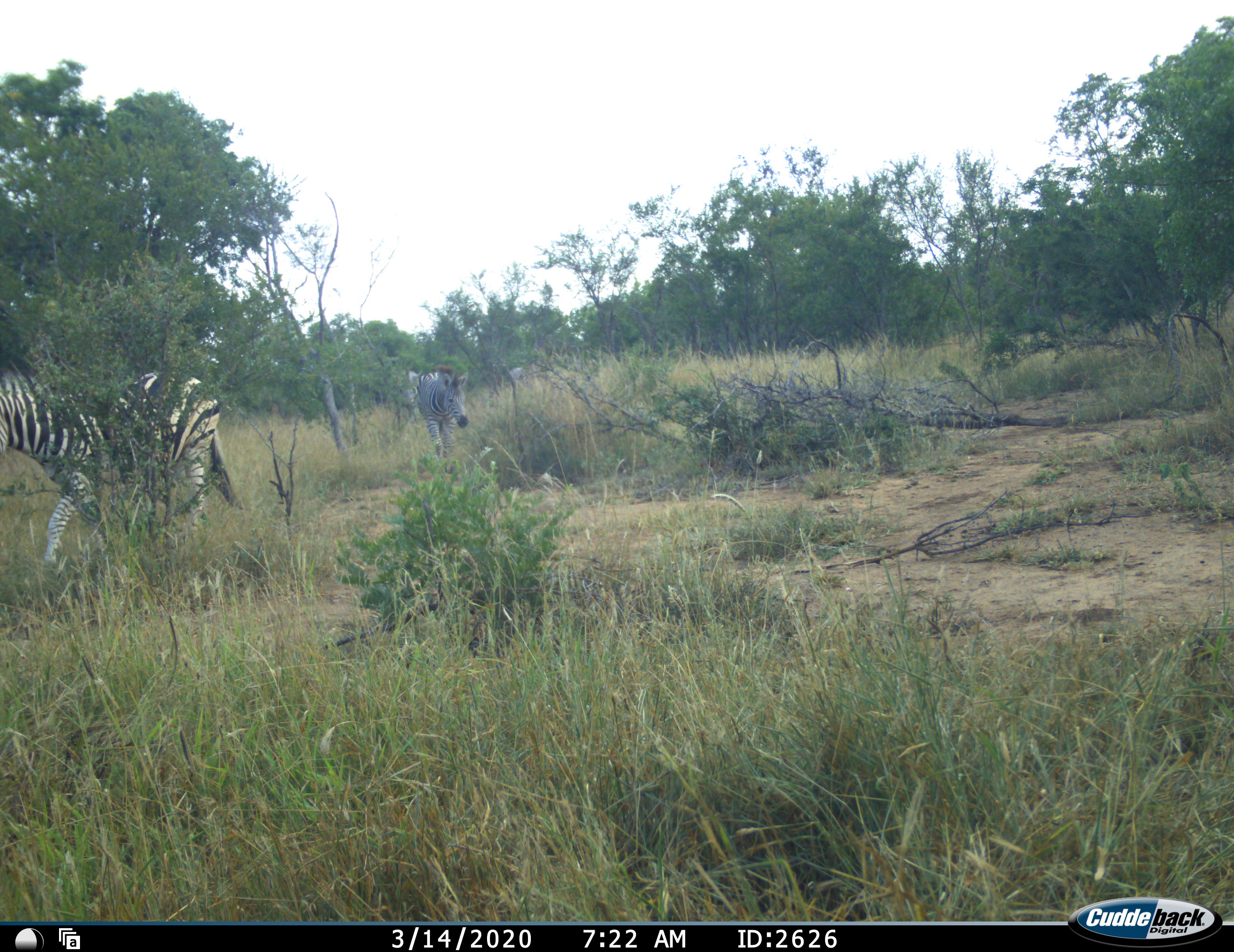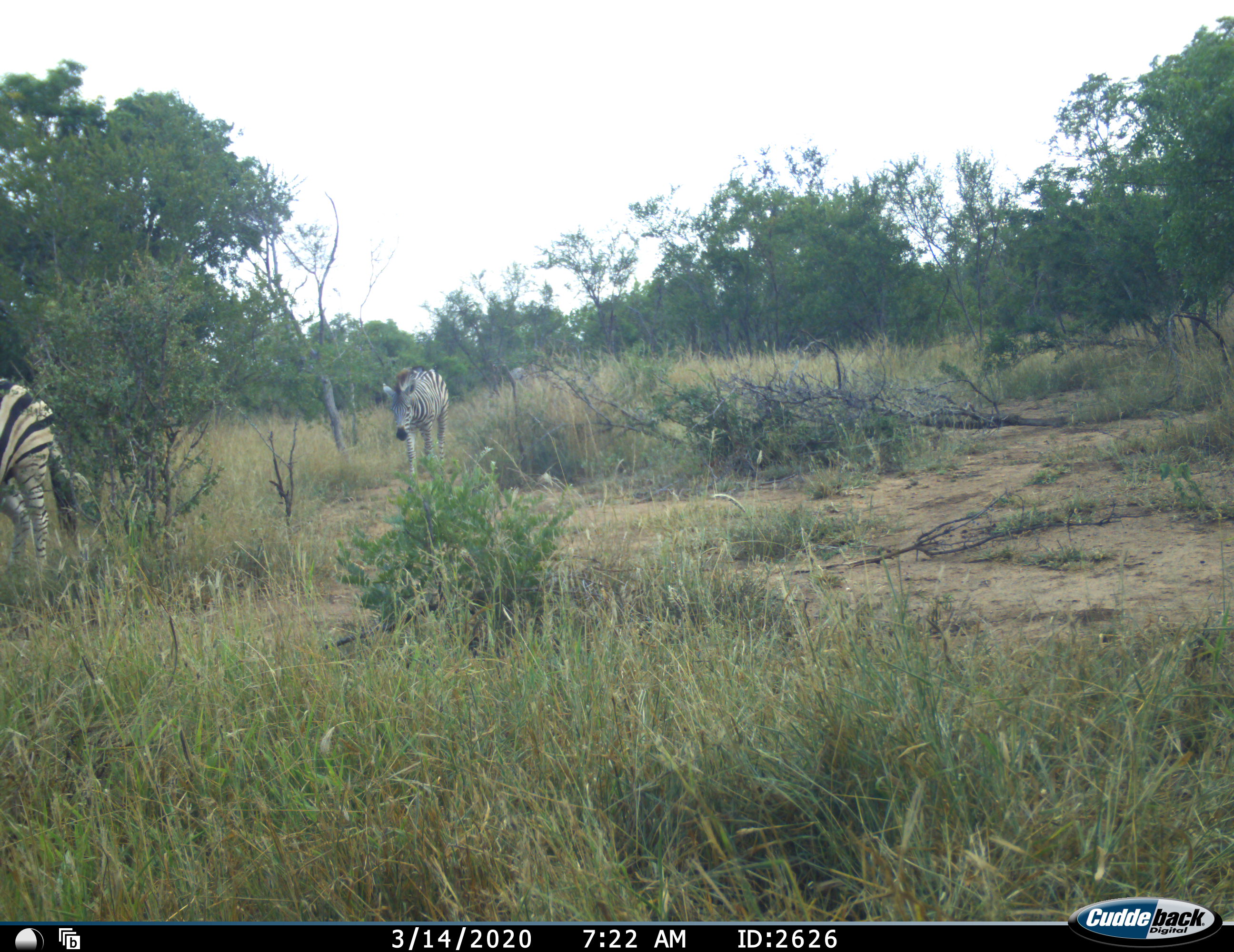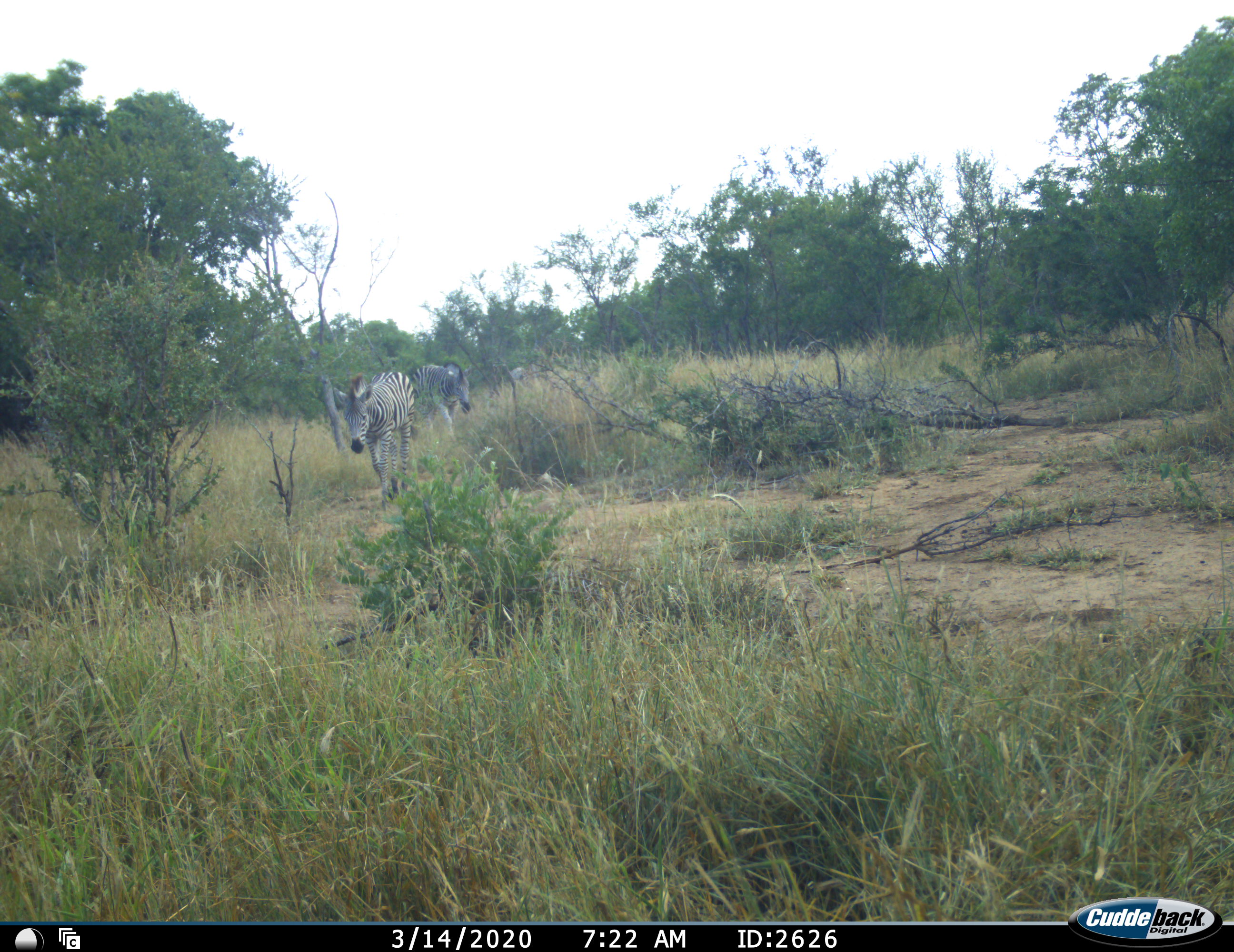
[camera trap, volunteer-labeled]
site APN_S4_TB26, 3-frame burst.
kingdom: Animalia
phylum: Chordata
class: Mammalia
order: Perissodactyla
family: Equidae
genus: Equus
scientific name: Equus quagga burchellii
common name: burchell's zebra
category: zebraburchells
Zebraburchells (burchell's zebra) (Equus quagga burchellii), count 3. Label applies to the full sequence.